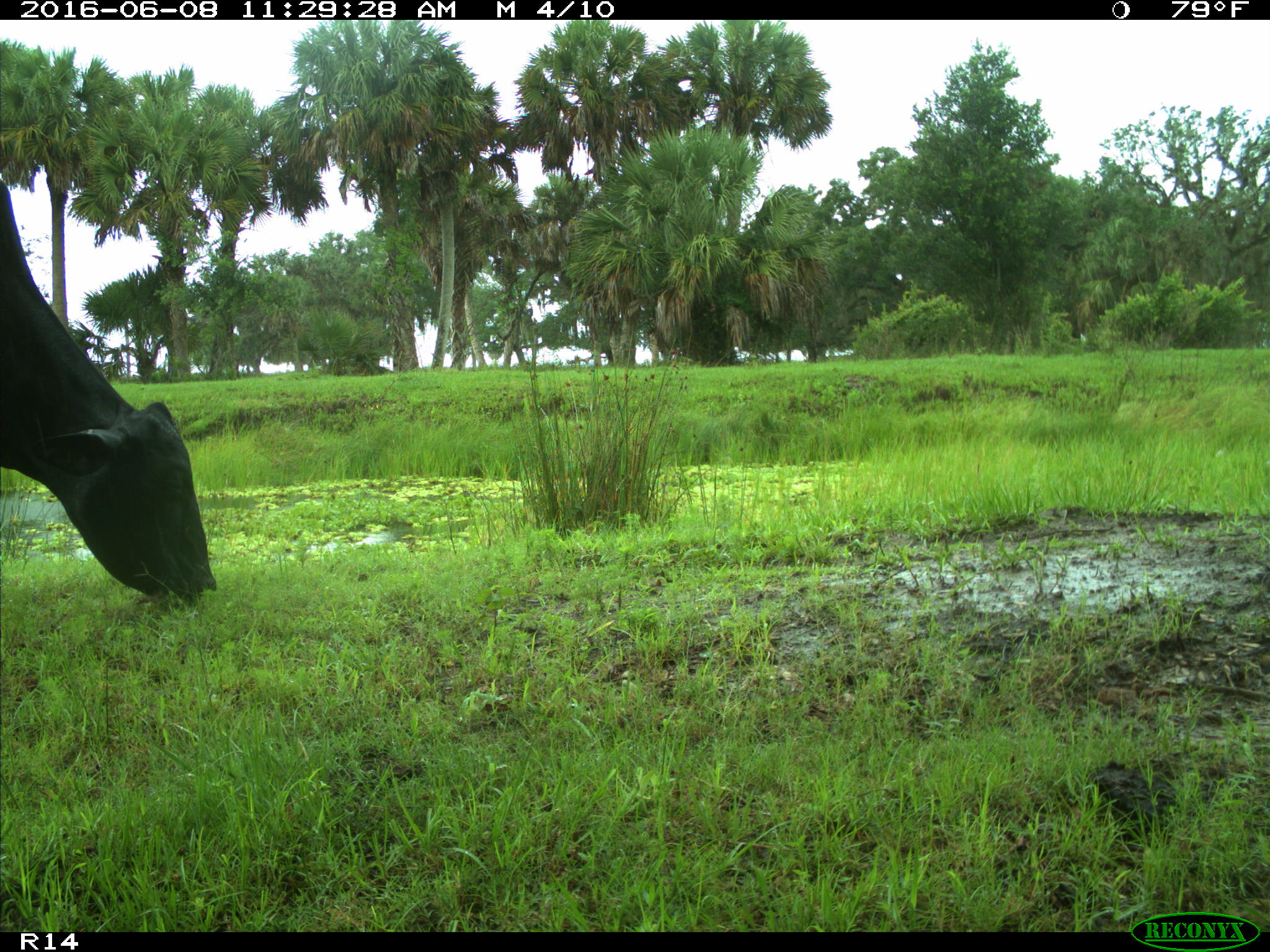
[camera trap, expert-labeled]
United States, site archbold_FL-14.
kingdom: Animalia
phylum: Chordata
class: Mammalia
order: Artiodactyla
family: Bovidae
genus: Bos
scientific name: Bos taurus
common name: domestic cow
Bos taurus (domestic cow).